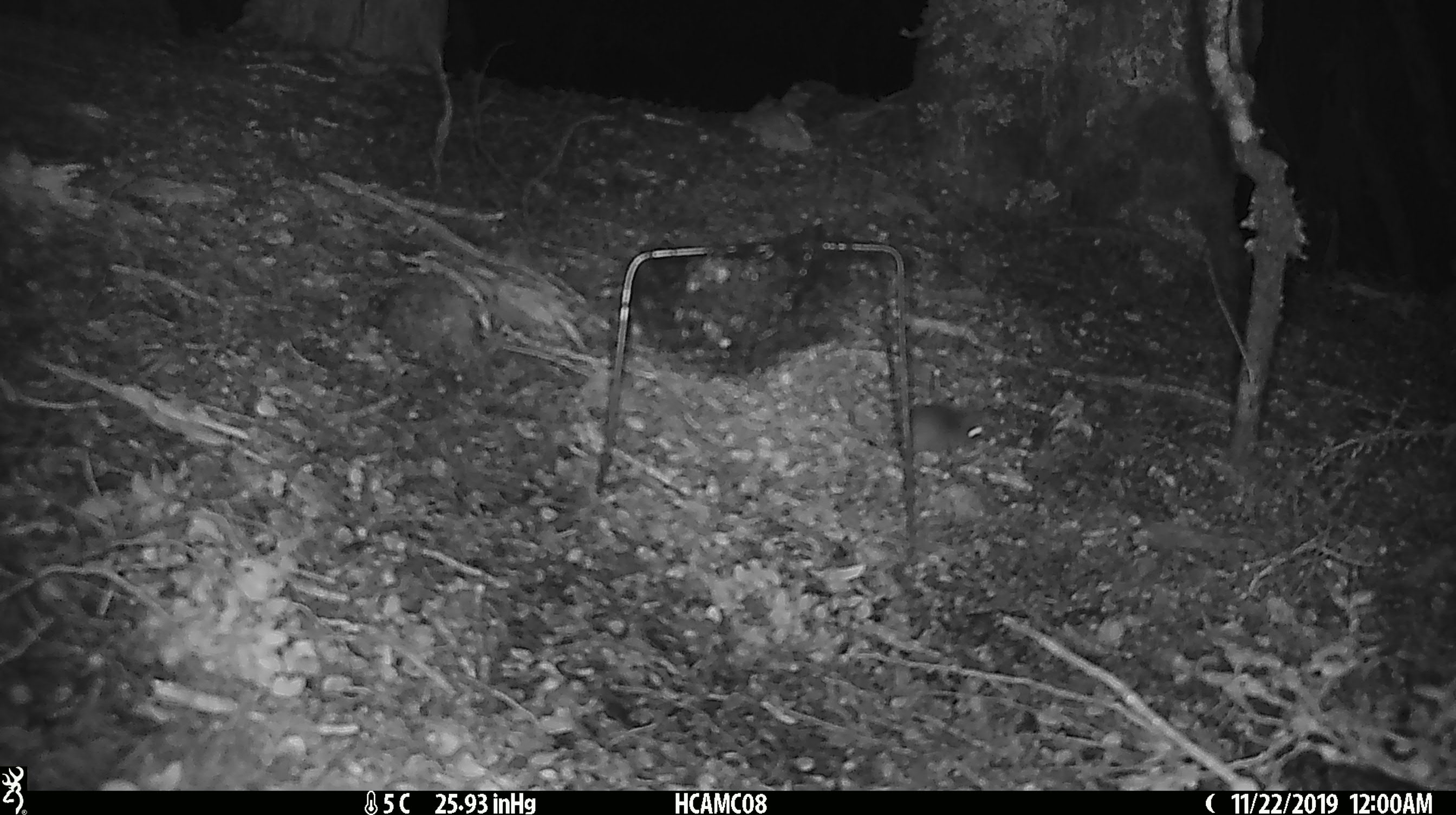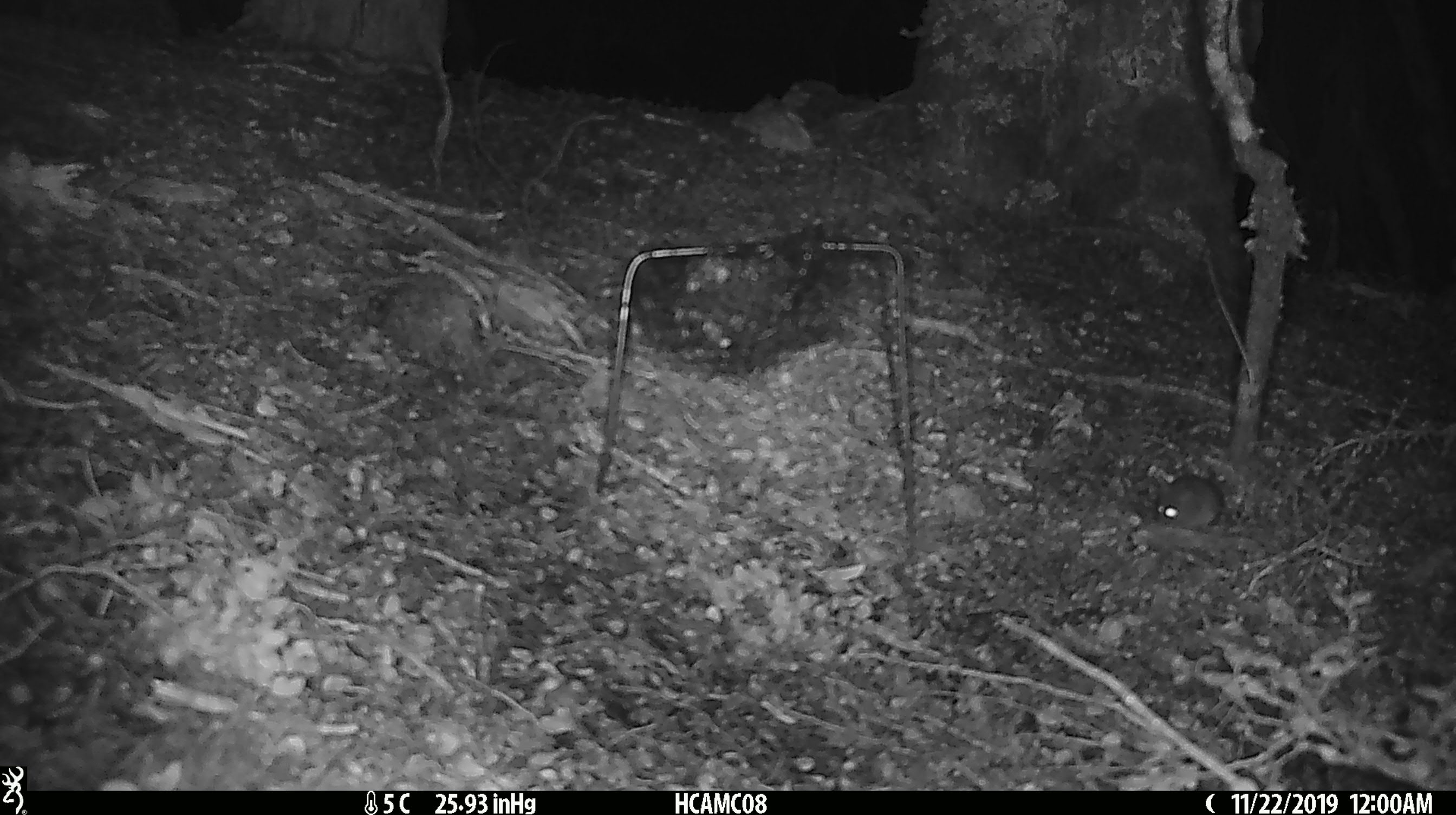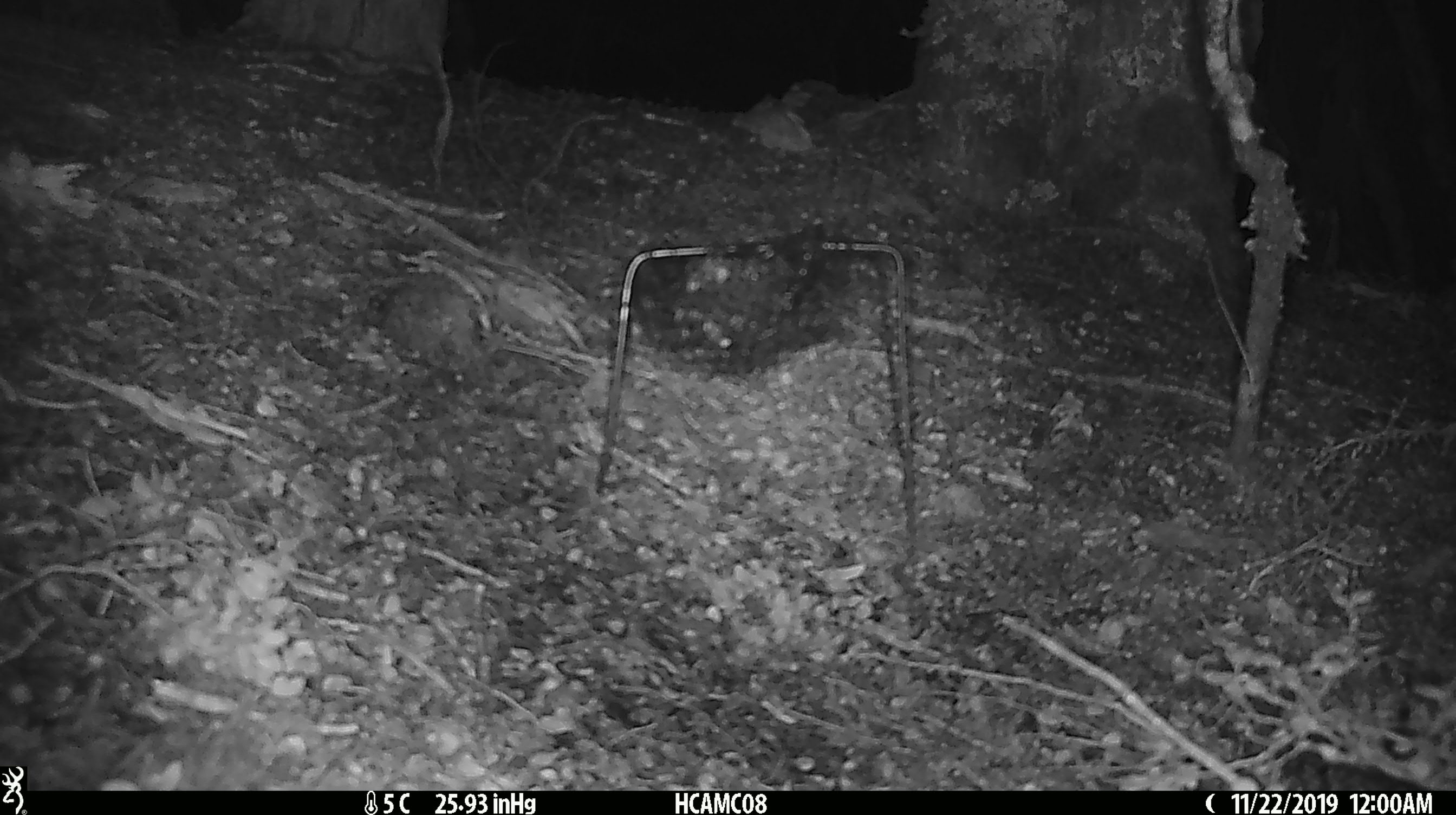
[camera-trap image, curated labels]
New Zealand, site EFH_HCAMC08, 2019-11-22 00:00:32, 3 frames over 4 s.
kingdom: Animalia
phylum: Chordata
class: Mammalia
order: Rodentia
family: Muridae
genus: Mus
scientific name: Mus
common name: mouse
Mouse (Mus).